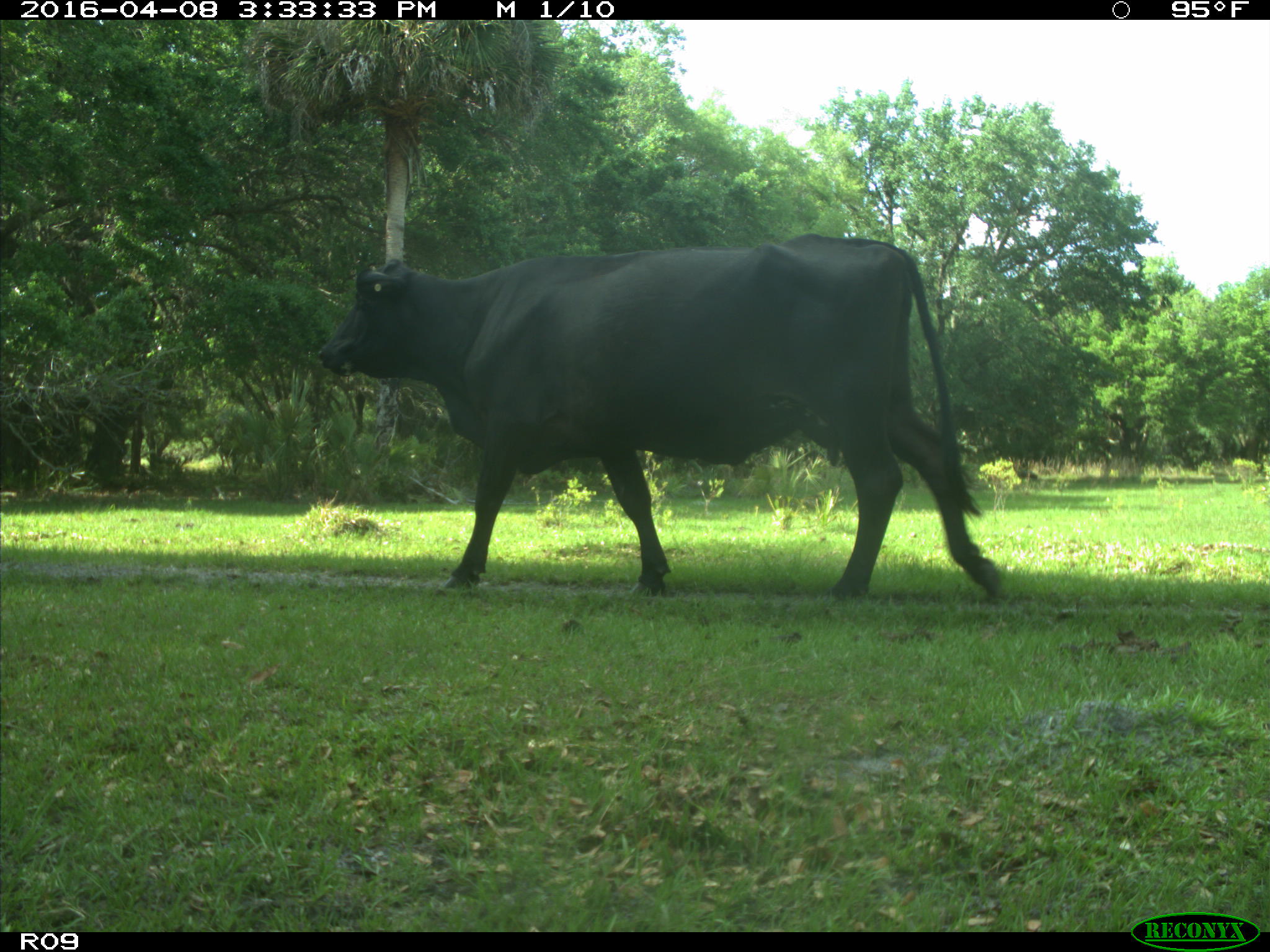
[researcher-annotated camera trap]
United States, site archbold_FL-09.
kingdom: Animalia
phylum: Chordata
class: Mammalia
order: Artiodactyla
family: Bovidae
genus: Bos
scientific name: Bos taurus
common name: domestic cow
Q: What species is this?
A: Bos taurus (domestic cow).